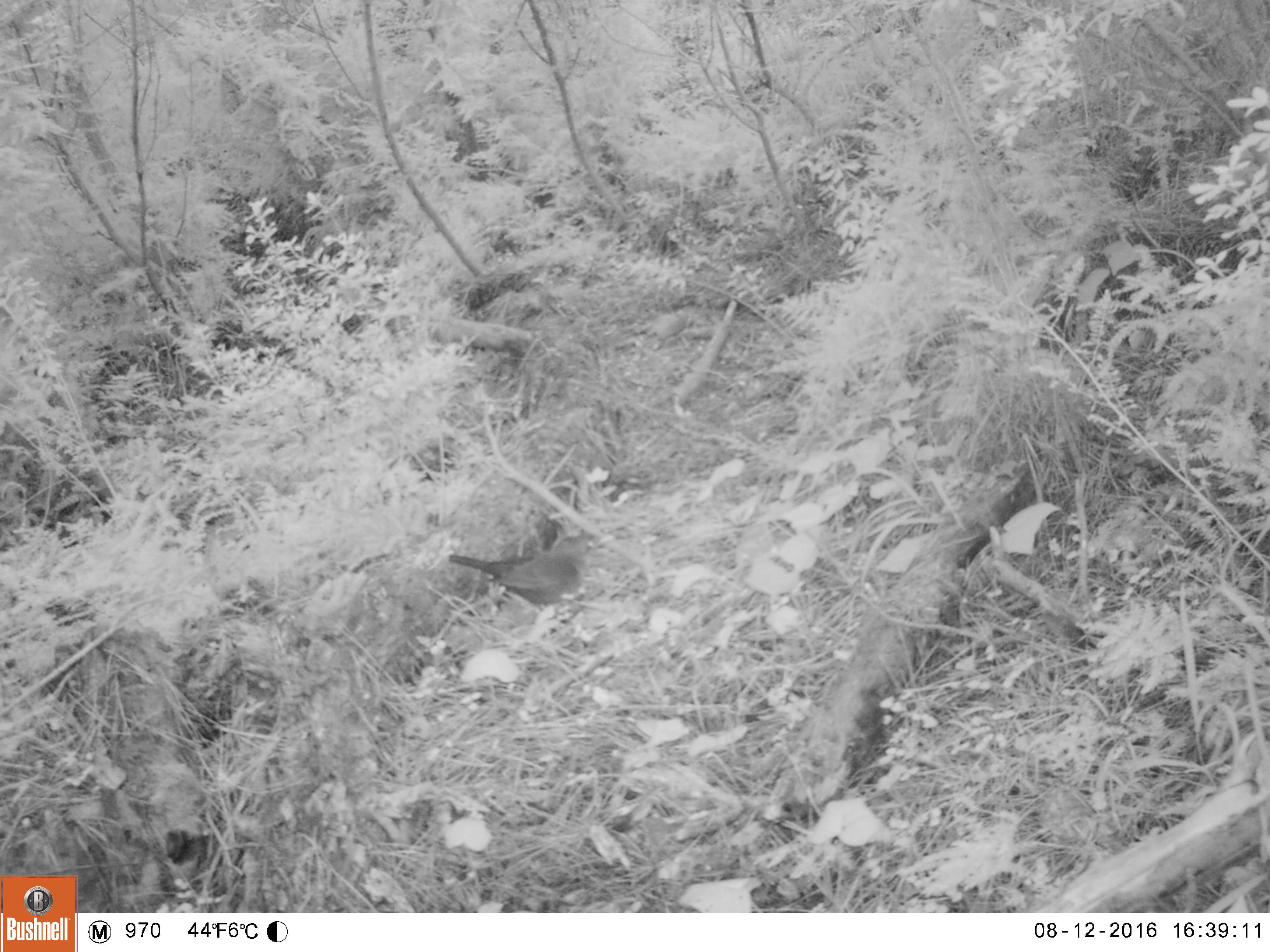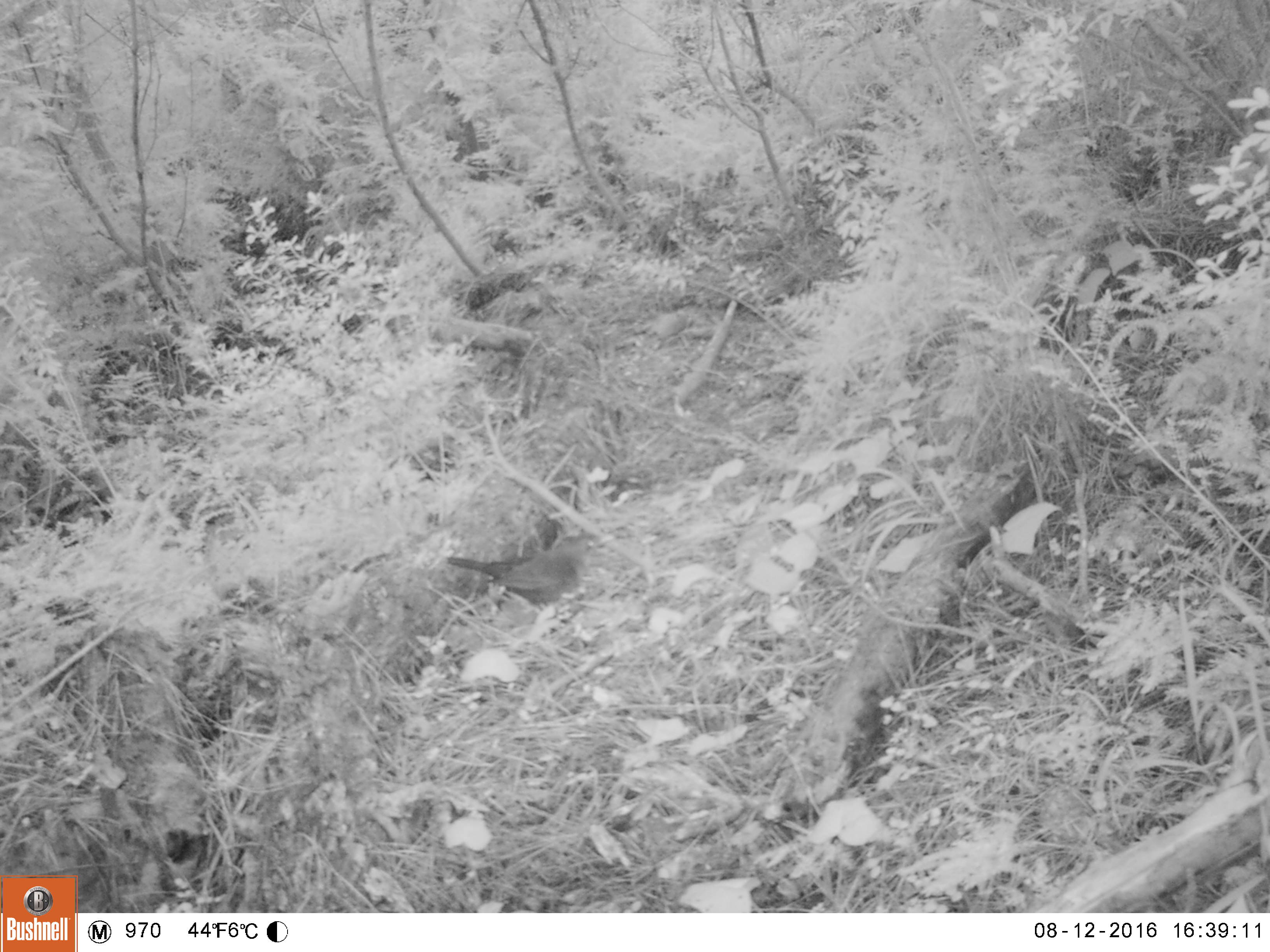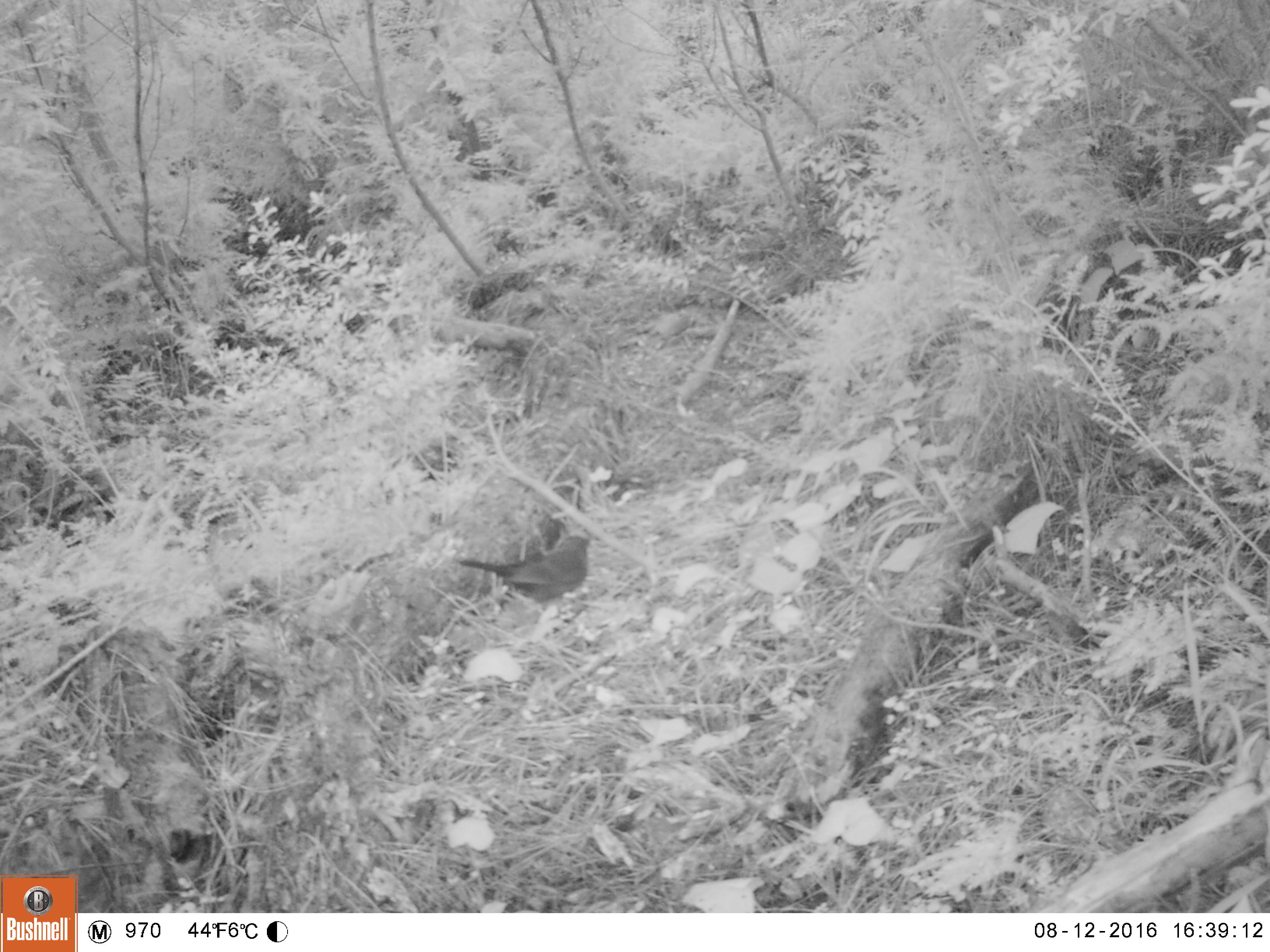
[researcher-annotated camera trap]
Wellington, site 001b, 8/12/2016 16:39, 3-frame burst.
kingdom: Animalia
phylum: Chordata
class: Aves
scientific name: Aves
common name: bird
Bird (Aves).